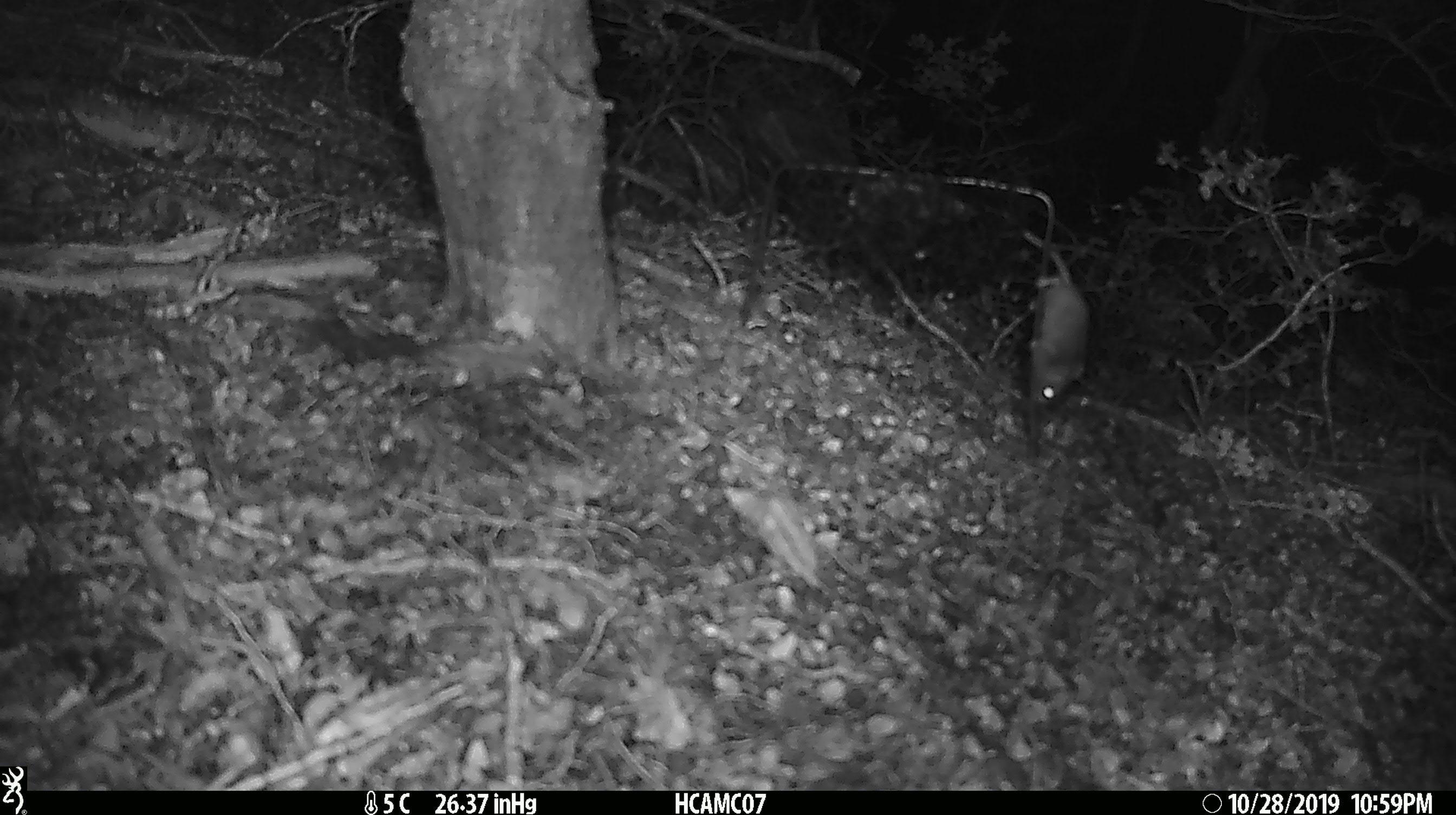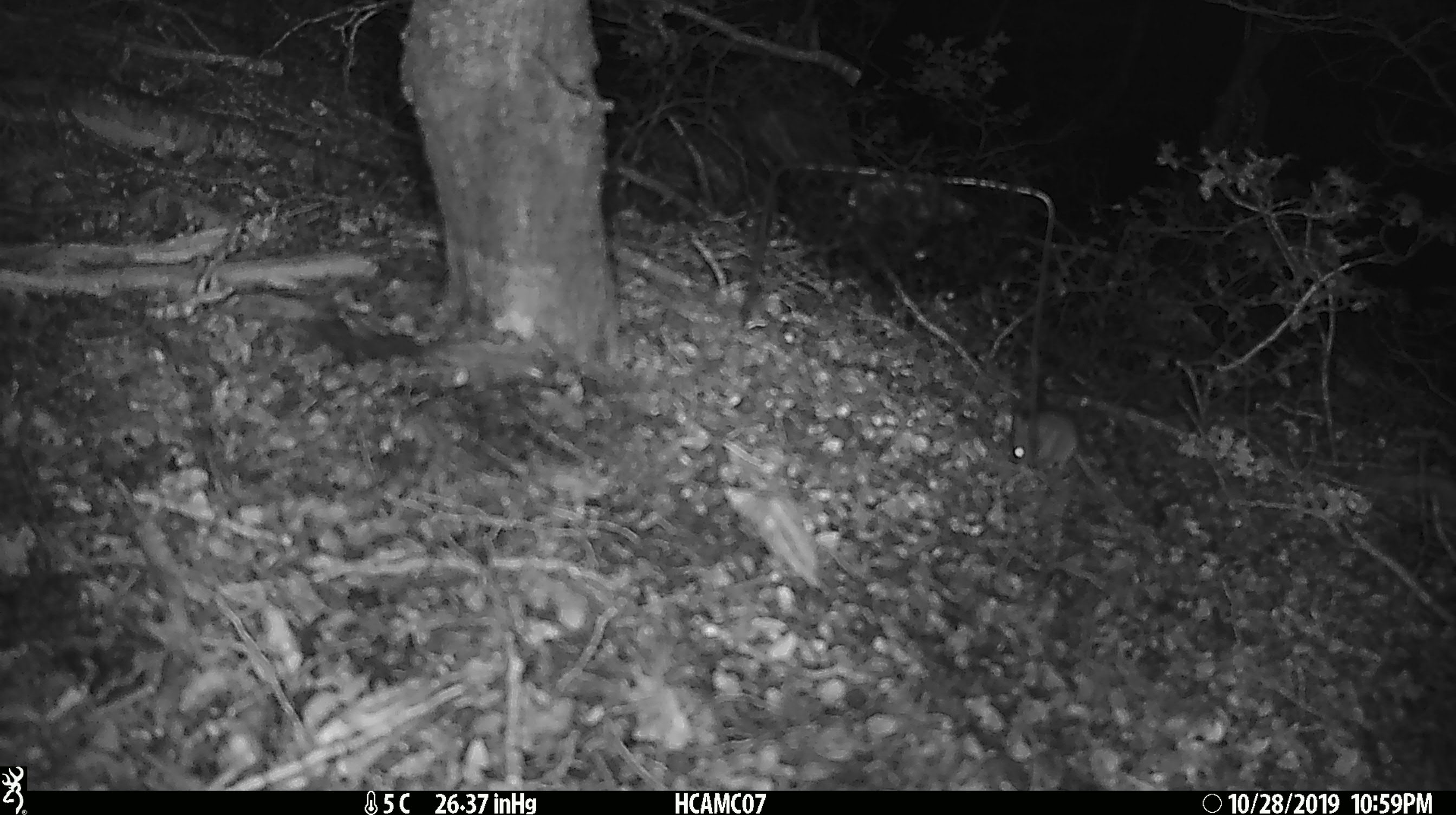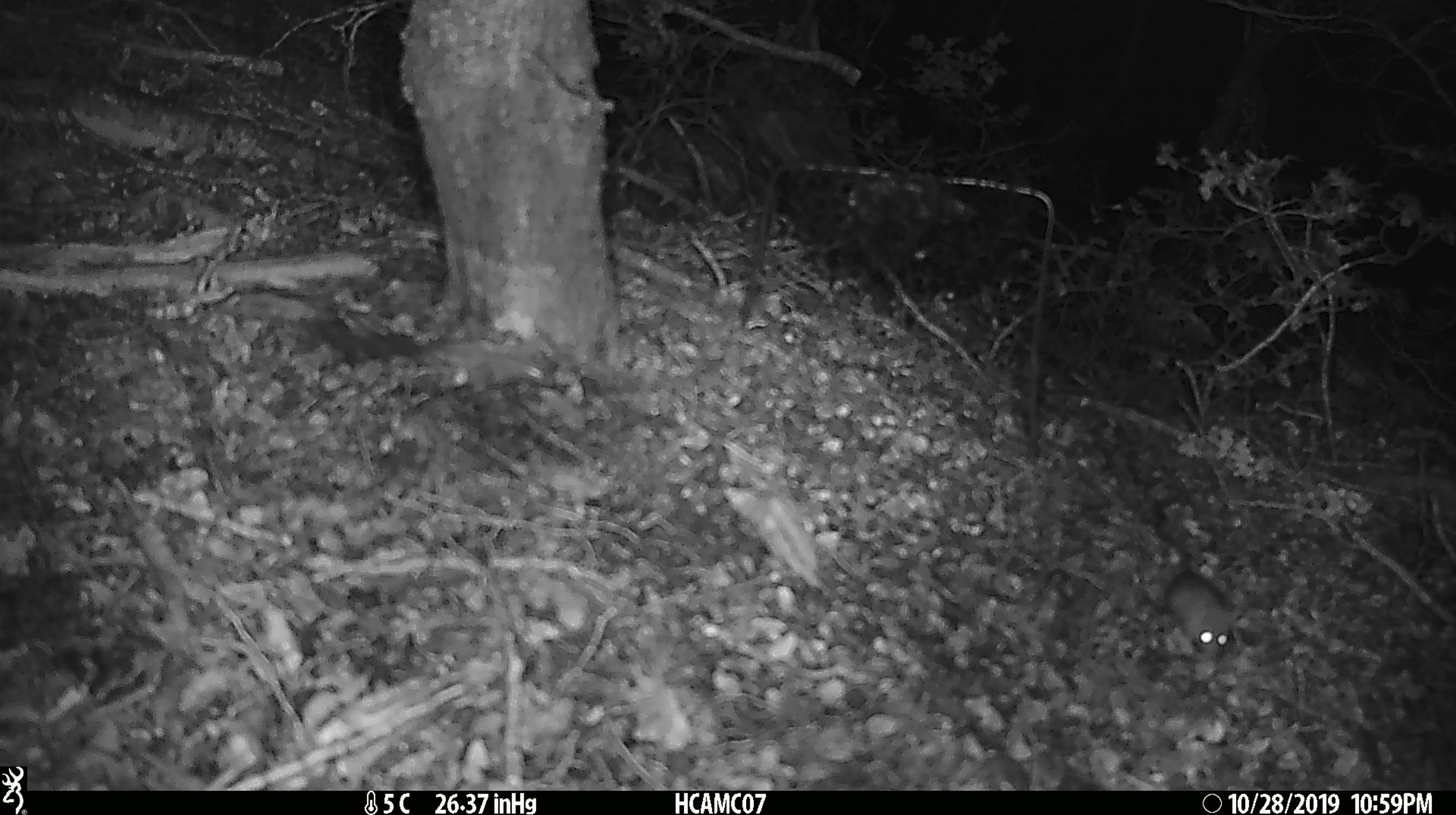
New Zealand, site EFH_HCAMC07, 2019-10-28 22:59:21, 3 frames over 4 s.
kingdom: Animalia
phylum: Chordata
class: Mammalia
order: Rodentia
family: Muridae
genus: Mus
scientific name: Mus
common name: mouse